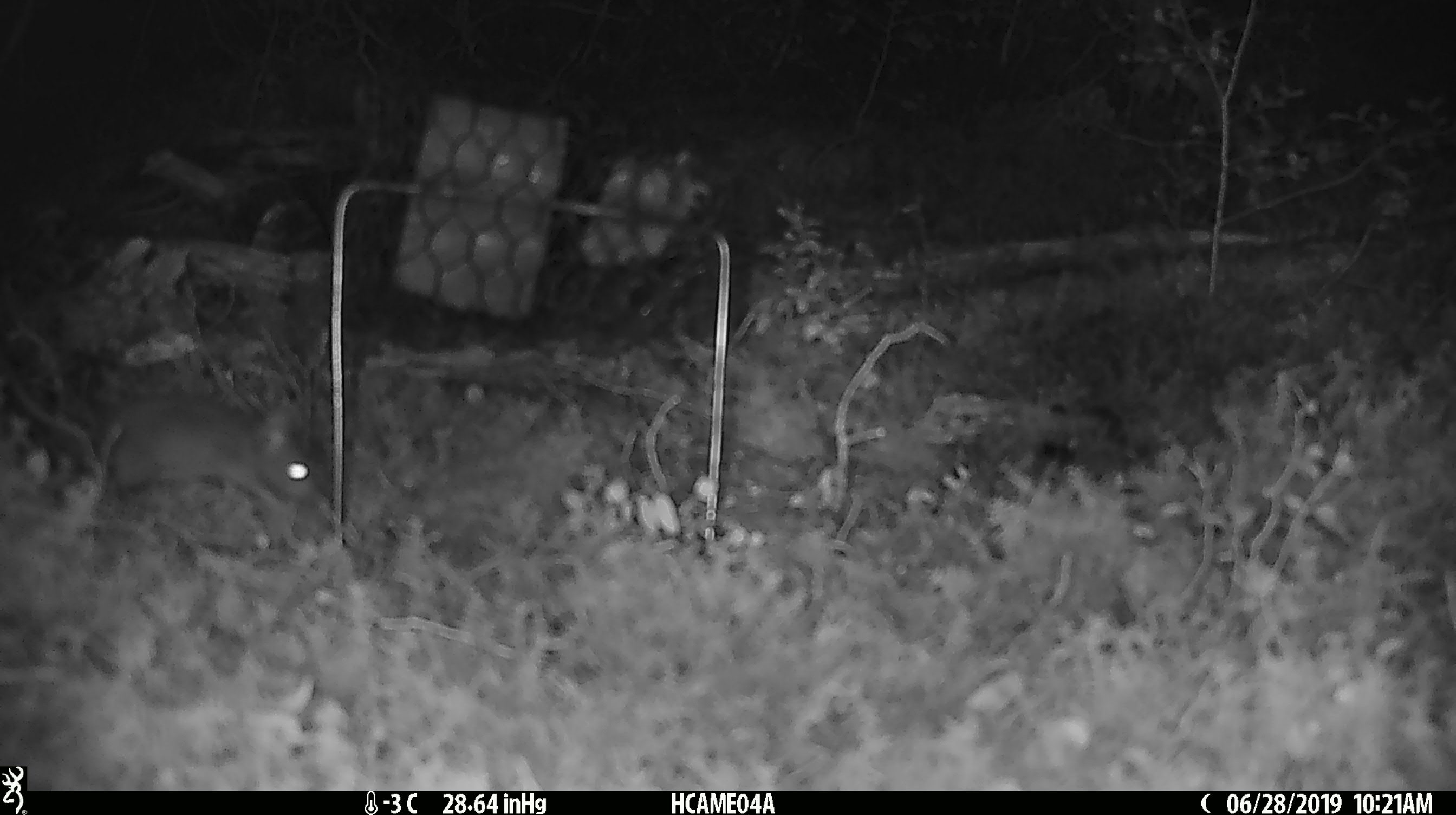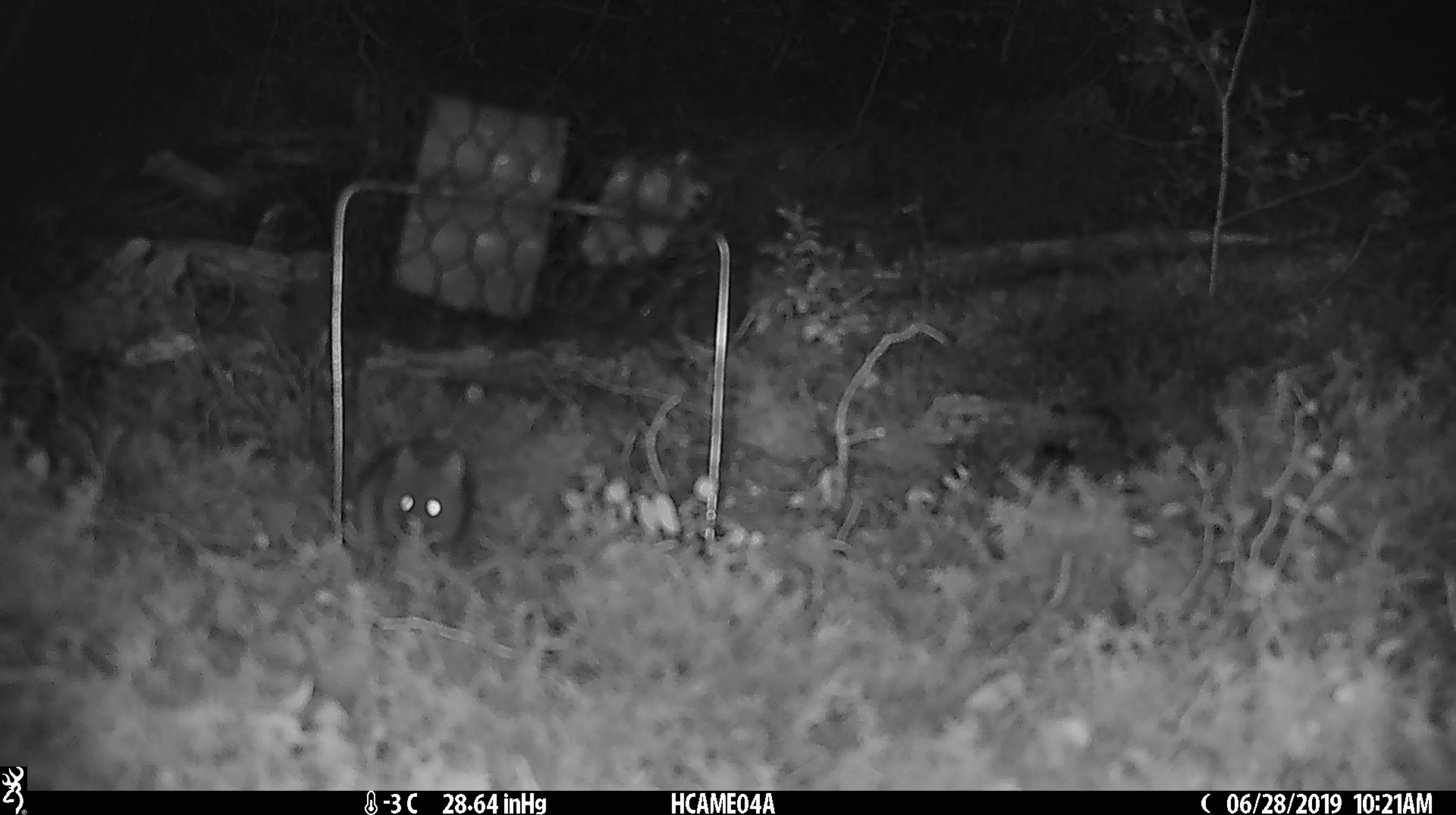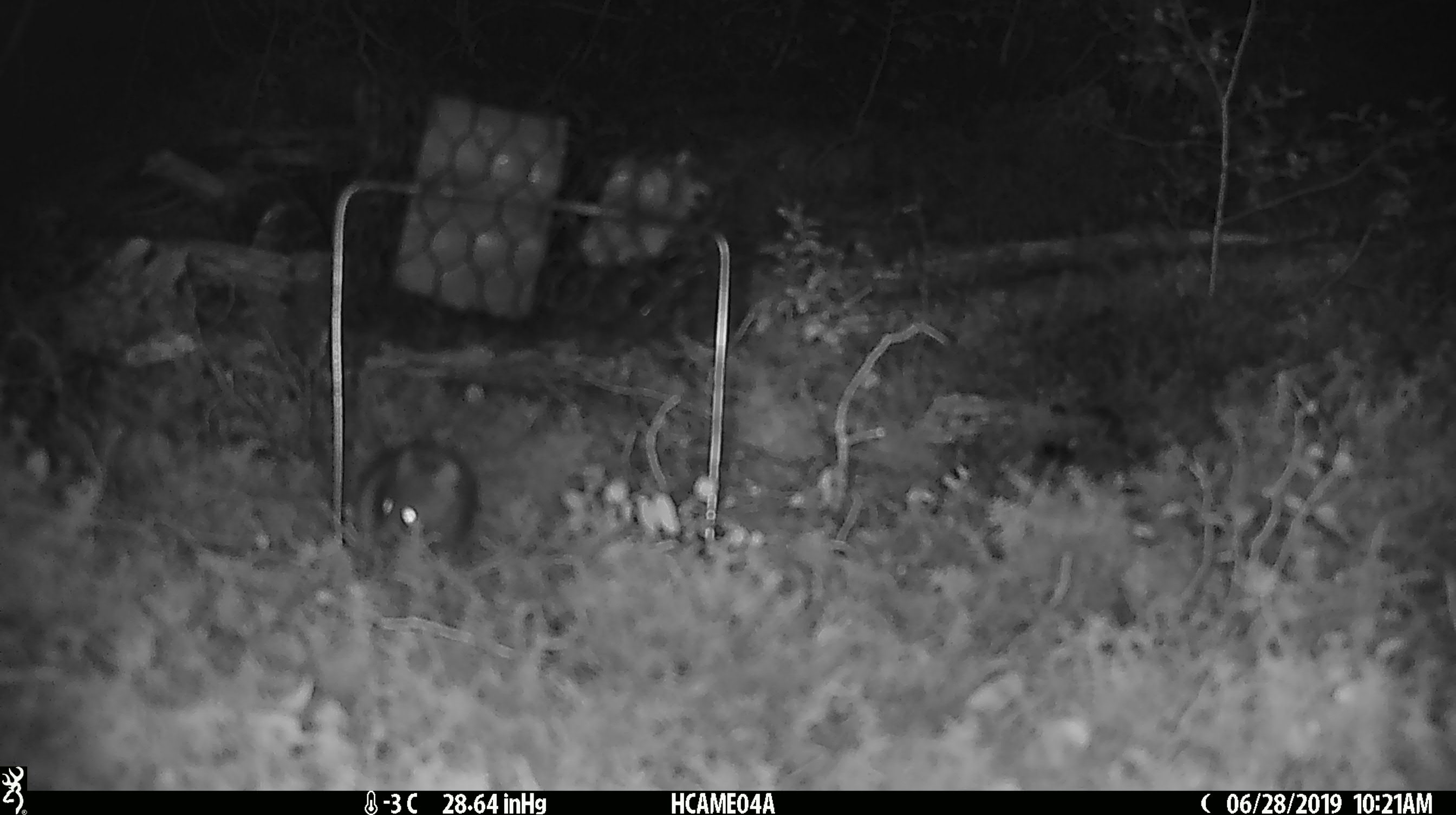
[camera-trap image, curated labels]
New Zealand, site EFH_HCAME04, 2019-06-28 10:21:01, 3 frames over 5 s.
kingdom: Animalia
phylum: Chordata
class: Mammalia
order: Rodentia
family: Muridae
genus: Mus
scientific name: Mus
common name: mouse